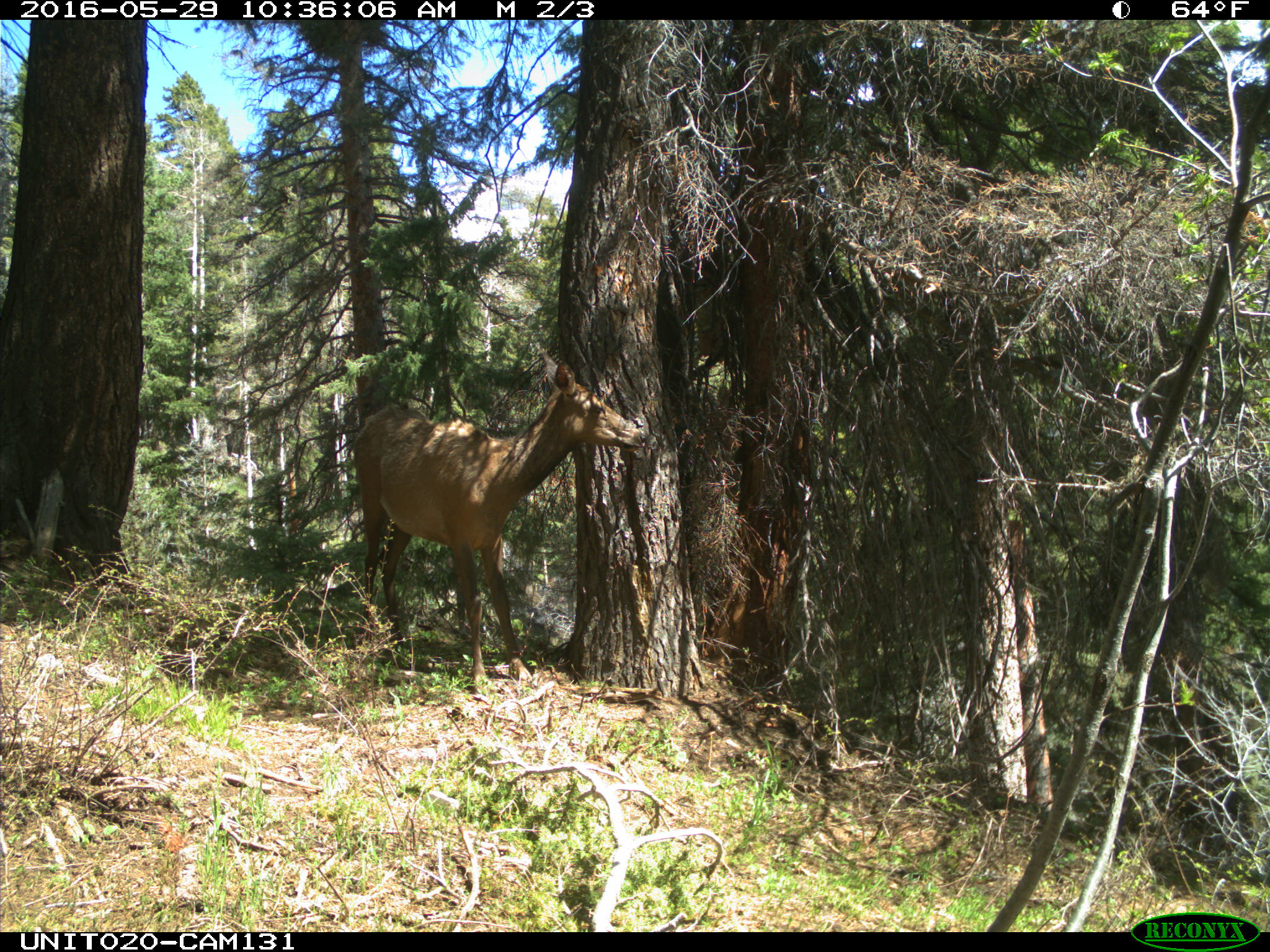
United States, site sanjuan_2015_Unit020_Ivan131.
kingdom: Animalia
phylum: Chordata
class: Mammalia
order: Artiodactyla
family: Cervidae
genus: Cervus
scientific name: Cervus elaphus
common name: red deer